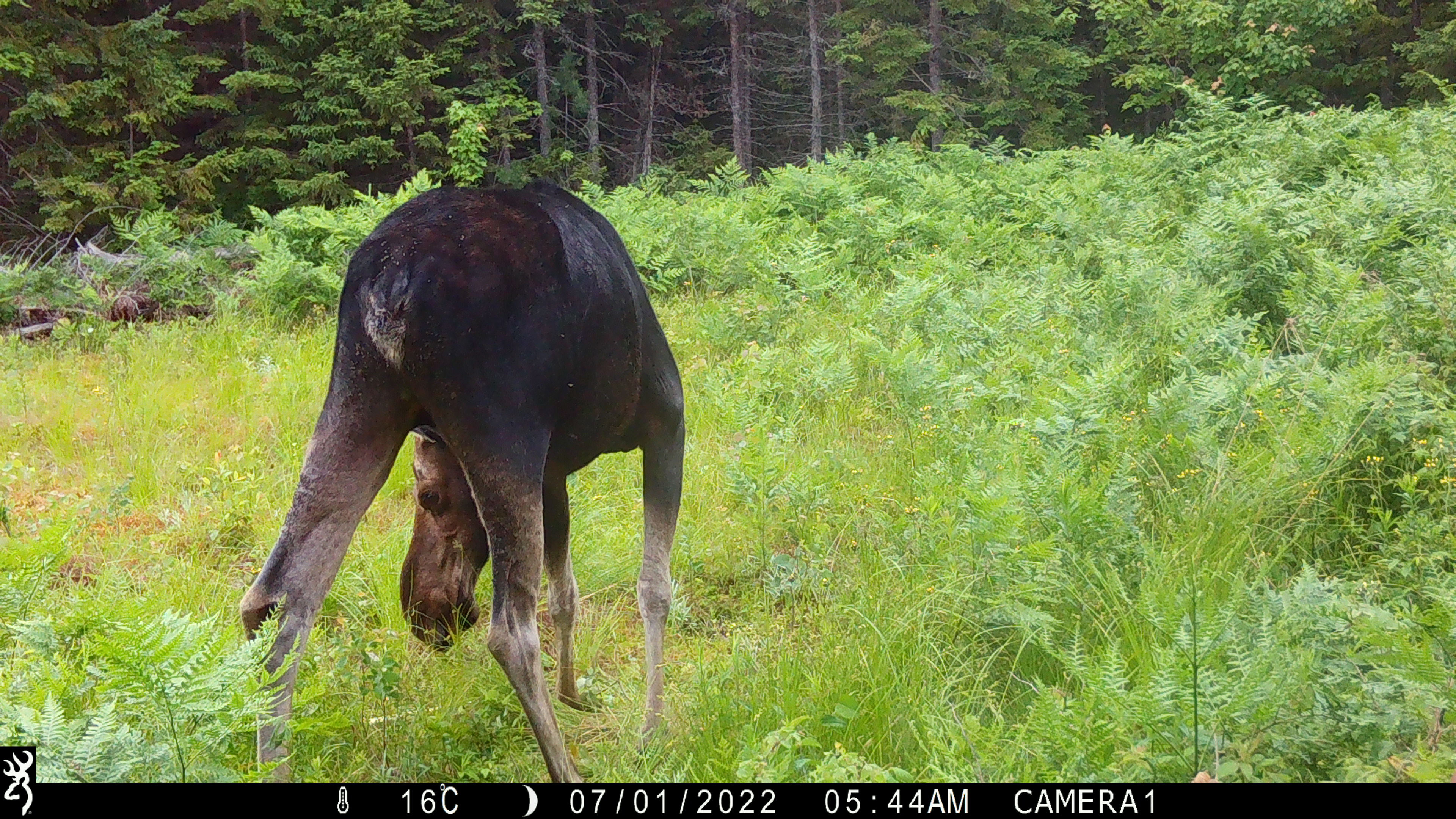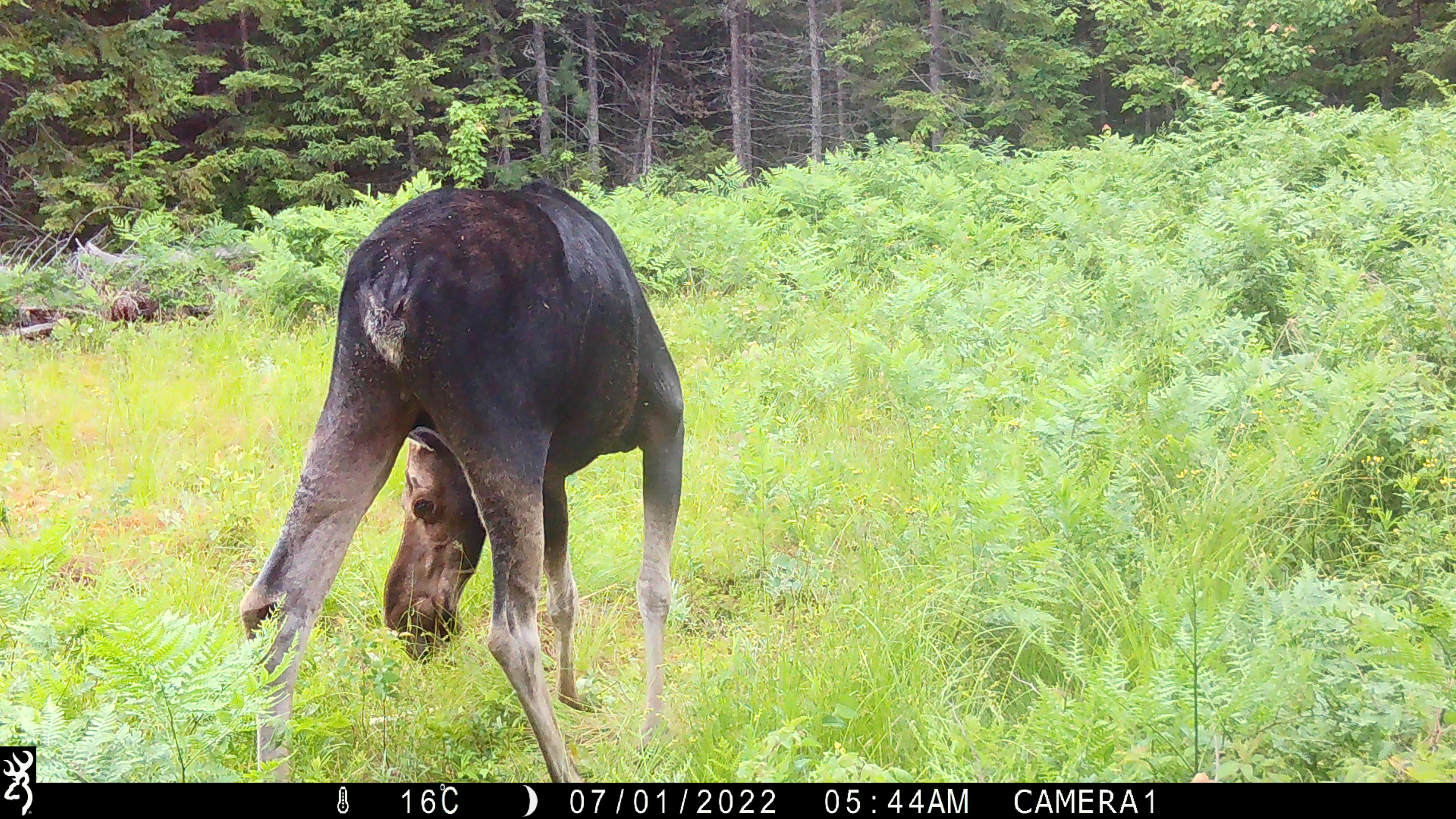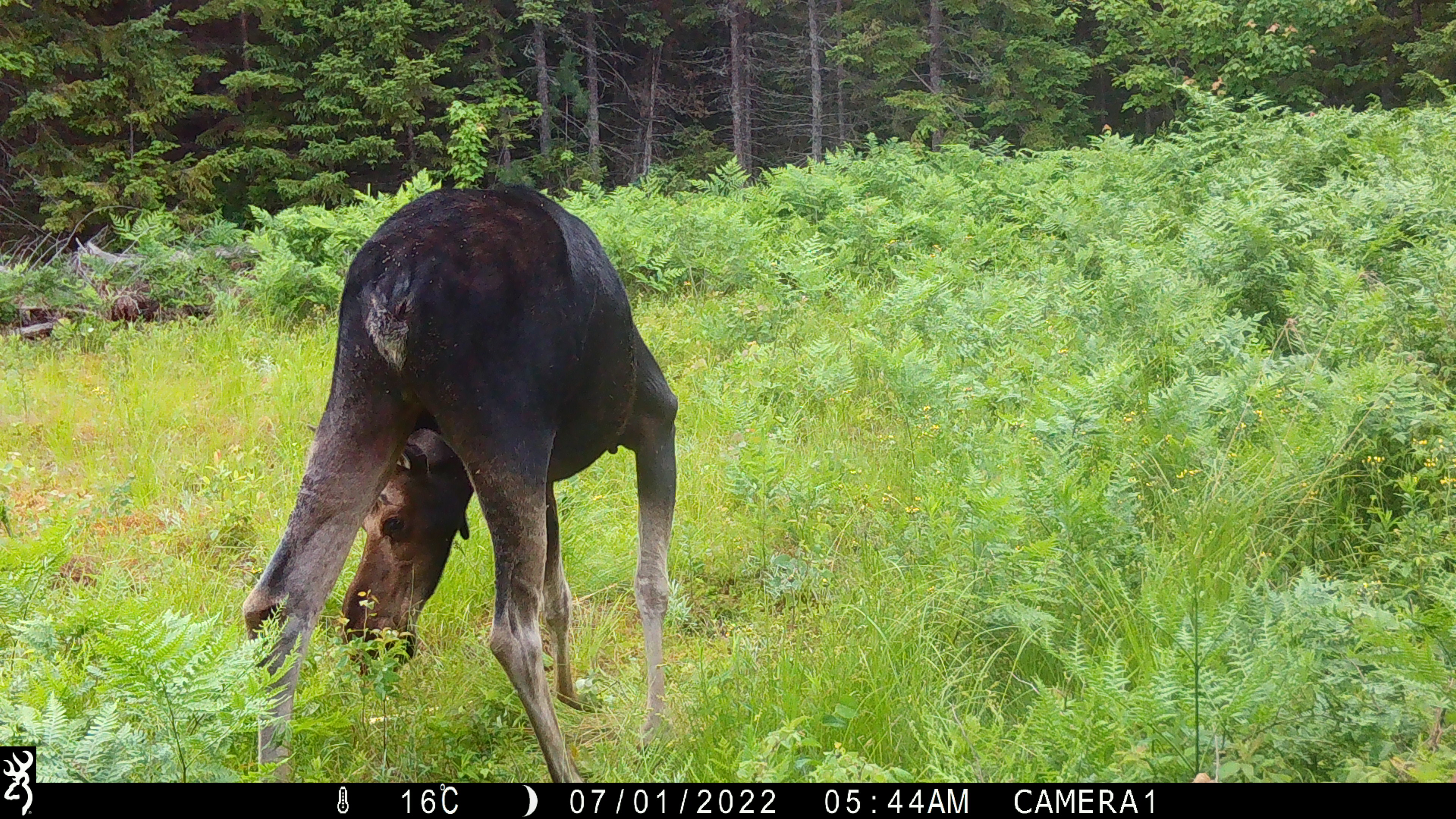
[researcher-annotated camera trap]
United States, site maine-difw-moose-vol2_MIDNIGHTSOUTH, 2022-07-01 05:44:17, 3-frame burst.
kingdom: Animalia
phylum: Chordata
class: Mammalia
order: Artiodactyla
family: Cervidae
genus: Alces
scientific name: Alces alces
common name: moose